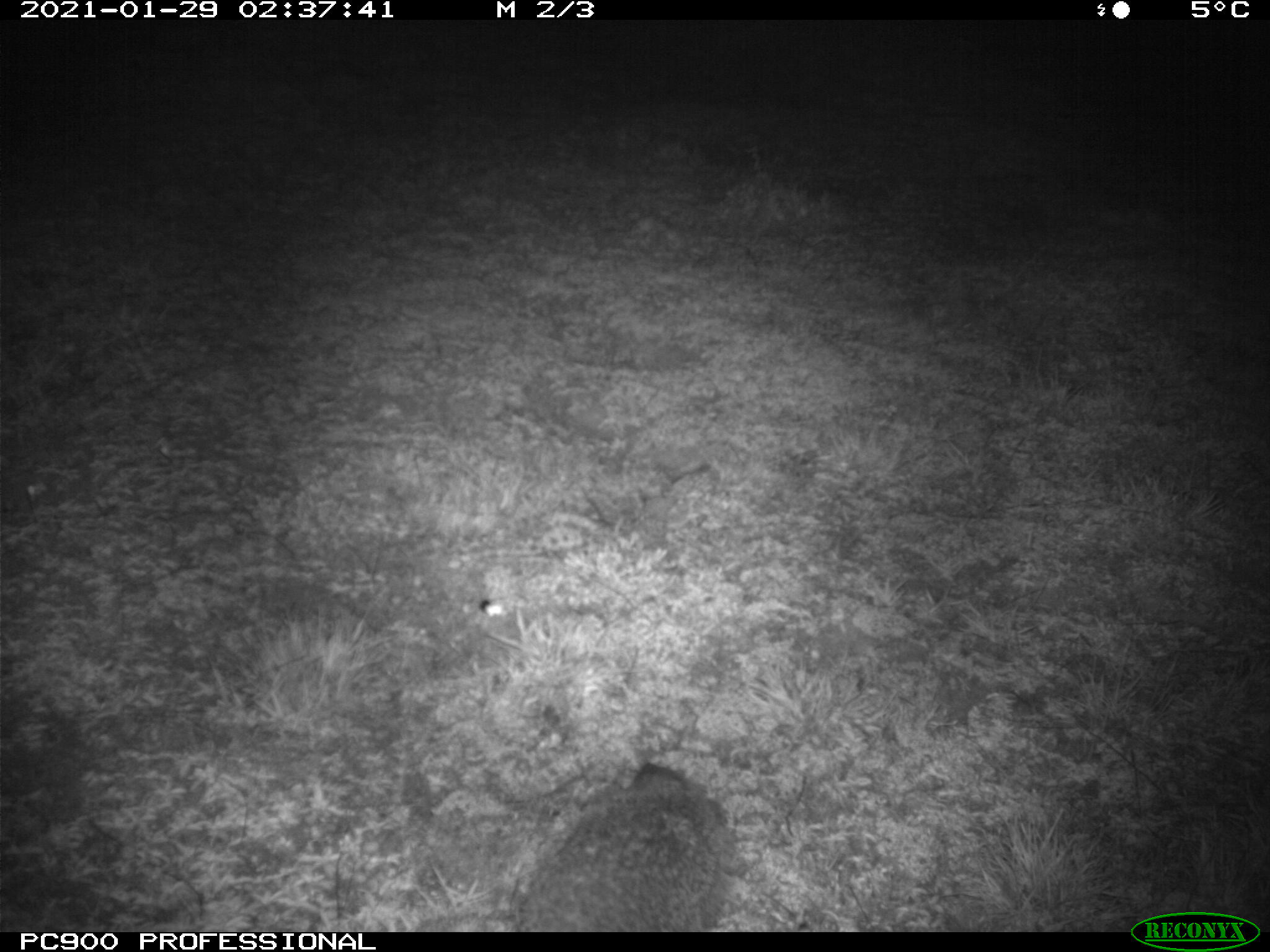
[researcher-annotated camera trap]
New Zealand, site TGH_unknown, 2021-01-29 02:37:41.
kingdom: Animalia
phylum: Chordata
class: Mammalia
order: Eulipotyphla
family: Erinaceidae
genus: Erinaceus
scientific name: Erinaceus europaeus europaeus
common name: european hedgehog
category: hedgehog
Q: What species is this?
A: Hedgehog (european hedgehog) (Erinaceus europaeus europaeus).